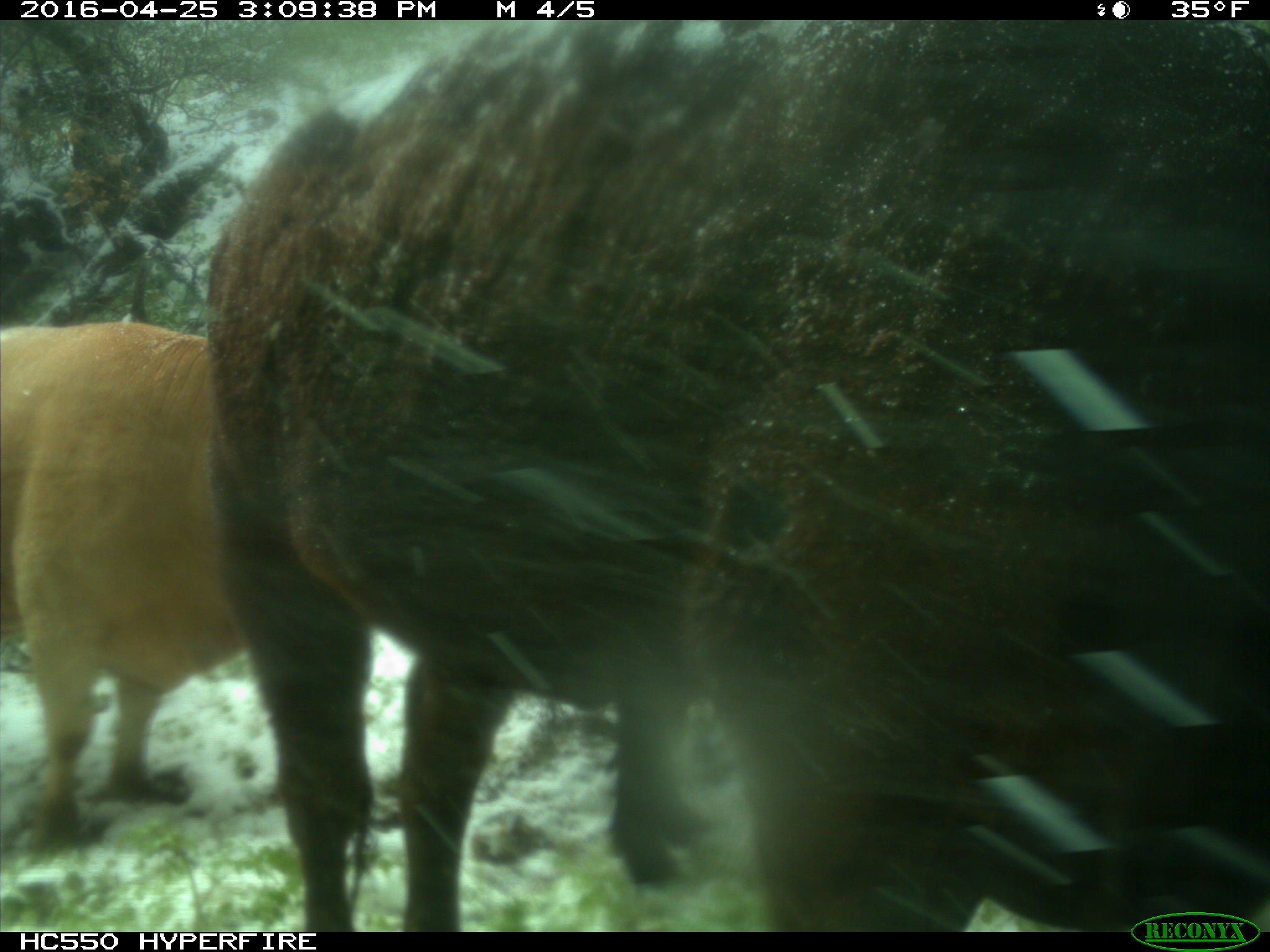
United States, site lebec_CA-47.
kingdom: Animalia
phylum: Chordata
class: Mammalia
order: Artiodactyla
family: Bovidae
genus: Bos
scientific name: Bos taurus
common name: domestic cow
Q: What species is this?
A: Bos taurus (domestic cow).